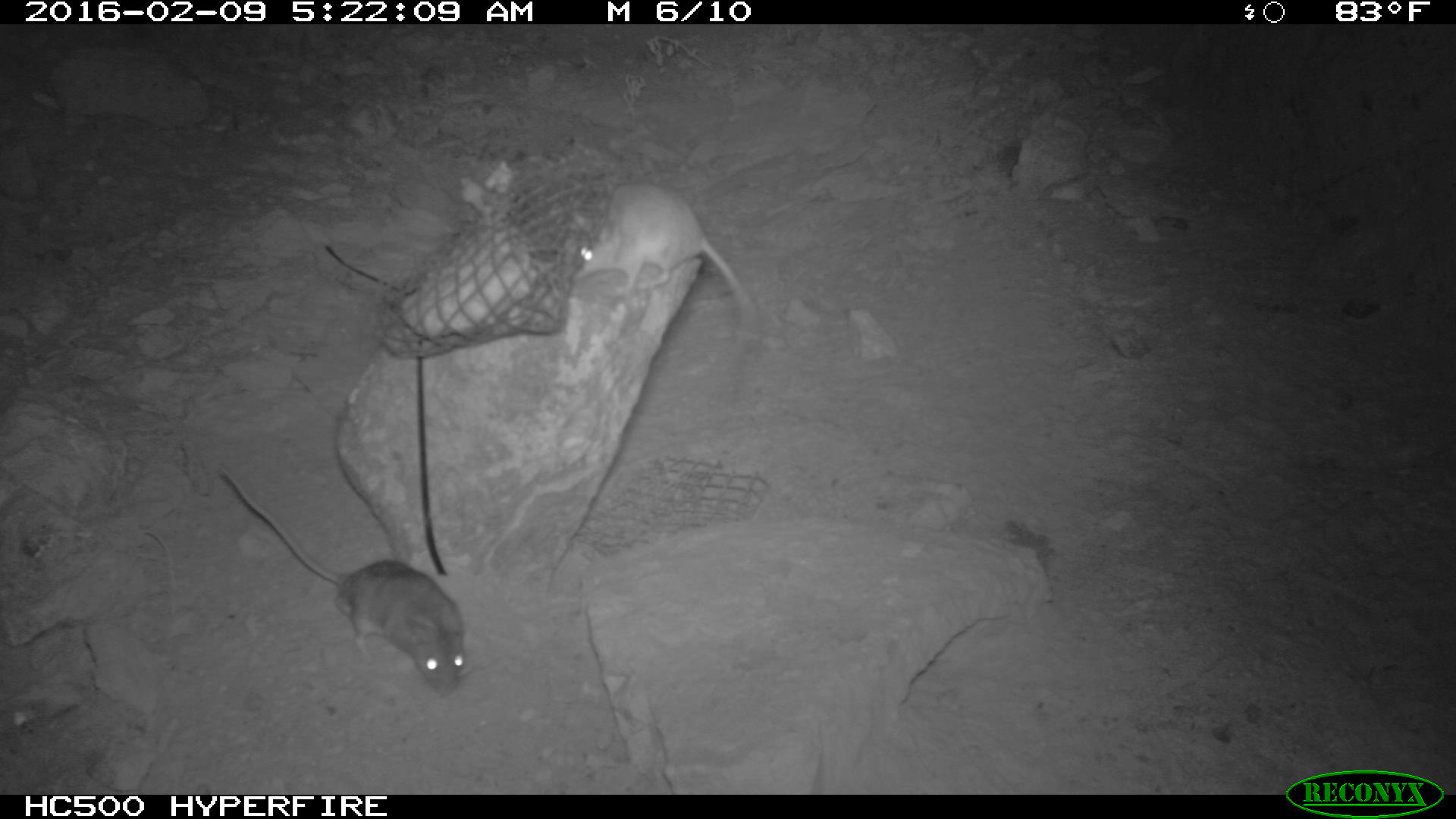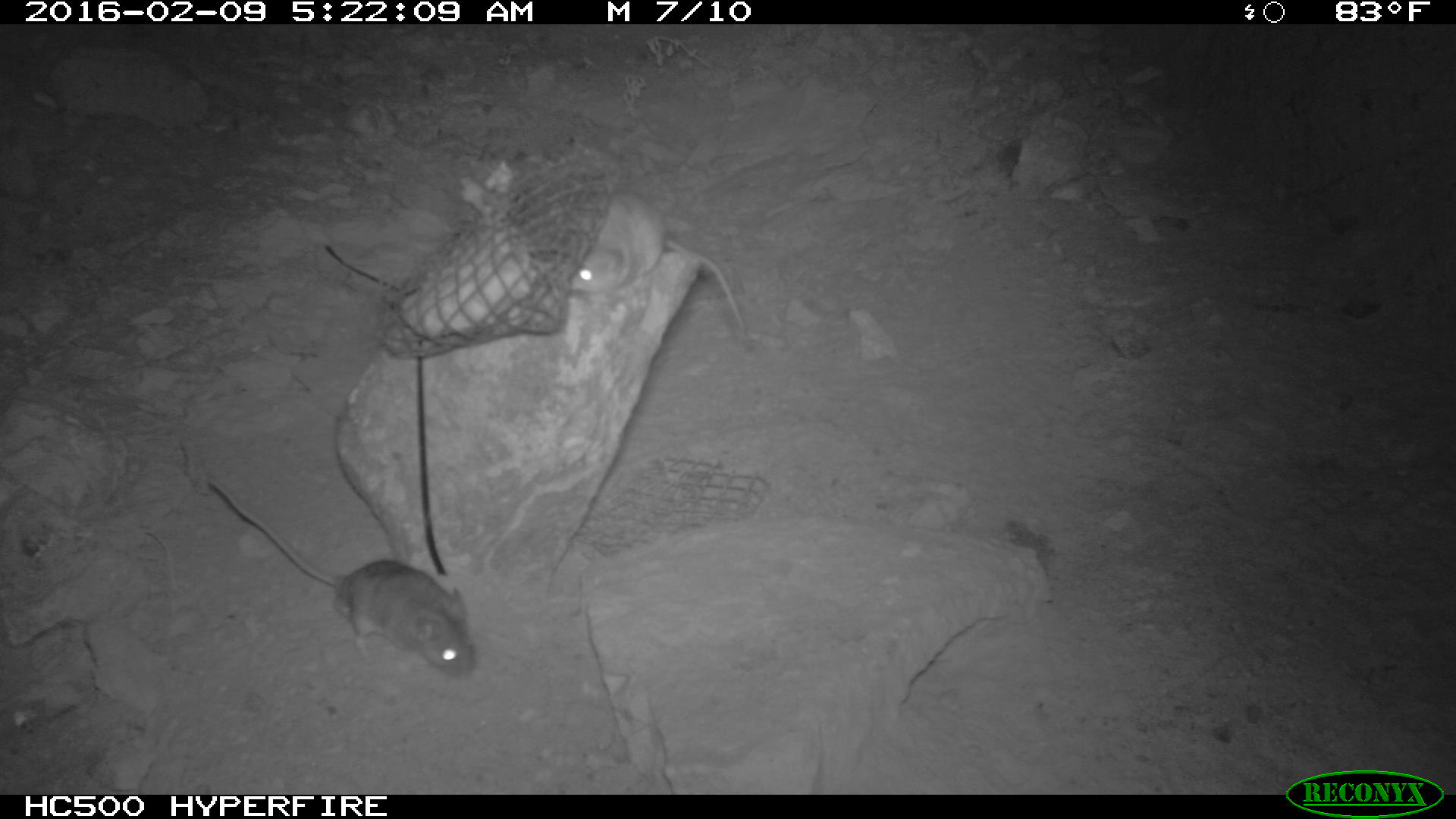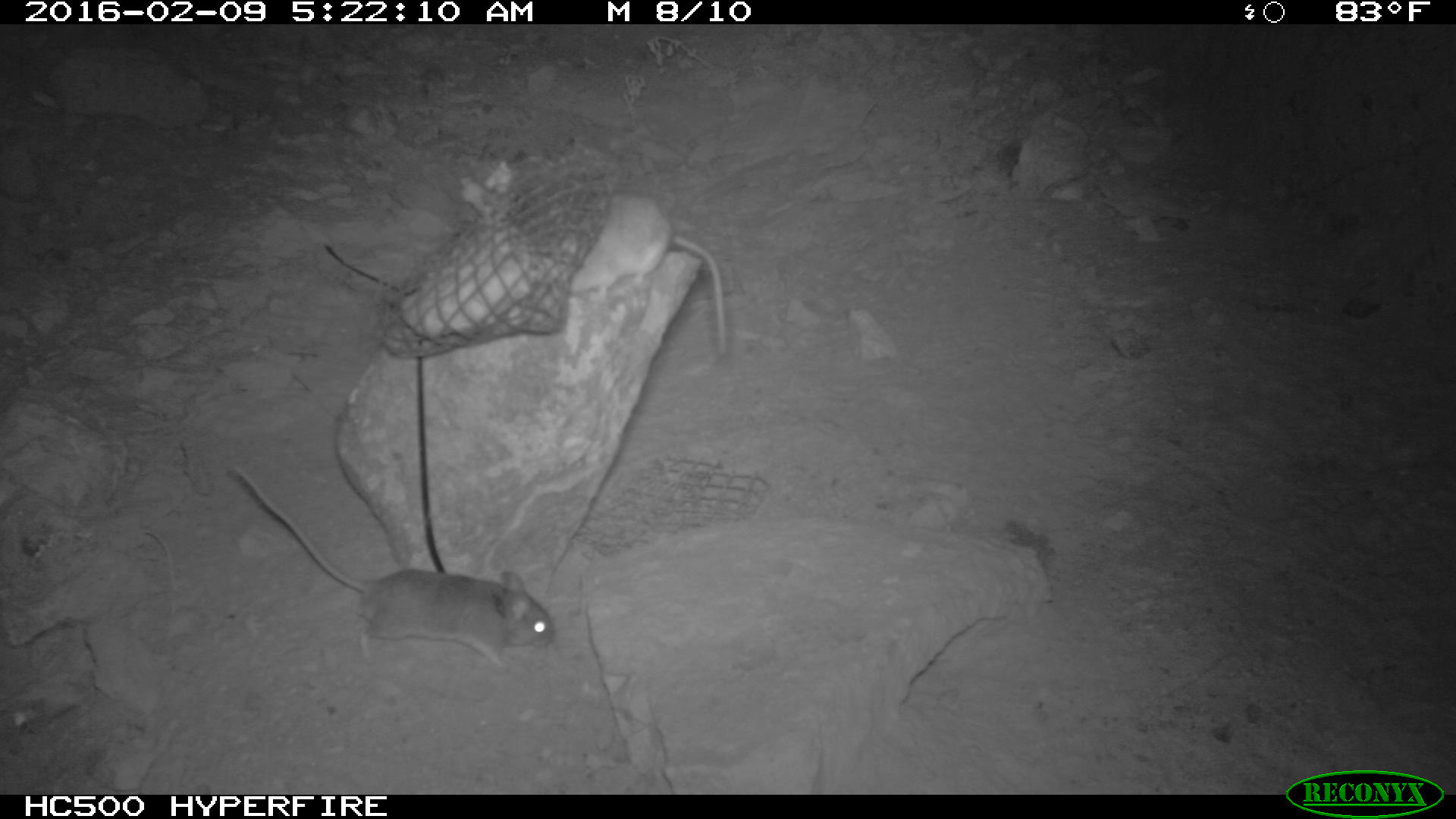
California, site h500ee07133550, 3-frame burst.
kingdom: Animalia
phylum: Chordata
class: Mammalia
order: Rodentia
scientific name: Rodentia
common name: rodent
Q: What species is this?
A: Rodent (Rodentia).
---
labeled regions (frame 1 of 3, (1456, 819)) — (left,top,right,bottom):
rodent: (221,470,466,699); (572,183,752,329)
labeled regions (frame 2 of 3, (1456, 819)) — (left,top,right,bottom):
rodent: (205,476,478,679); (564,189,752,347)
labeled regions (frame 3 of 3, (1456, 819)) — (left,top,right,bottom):
rodent: (227,460,558,669); (566,192,727,359)